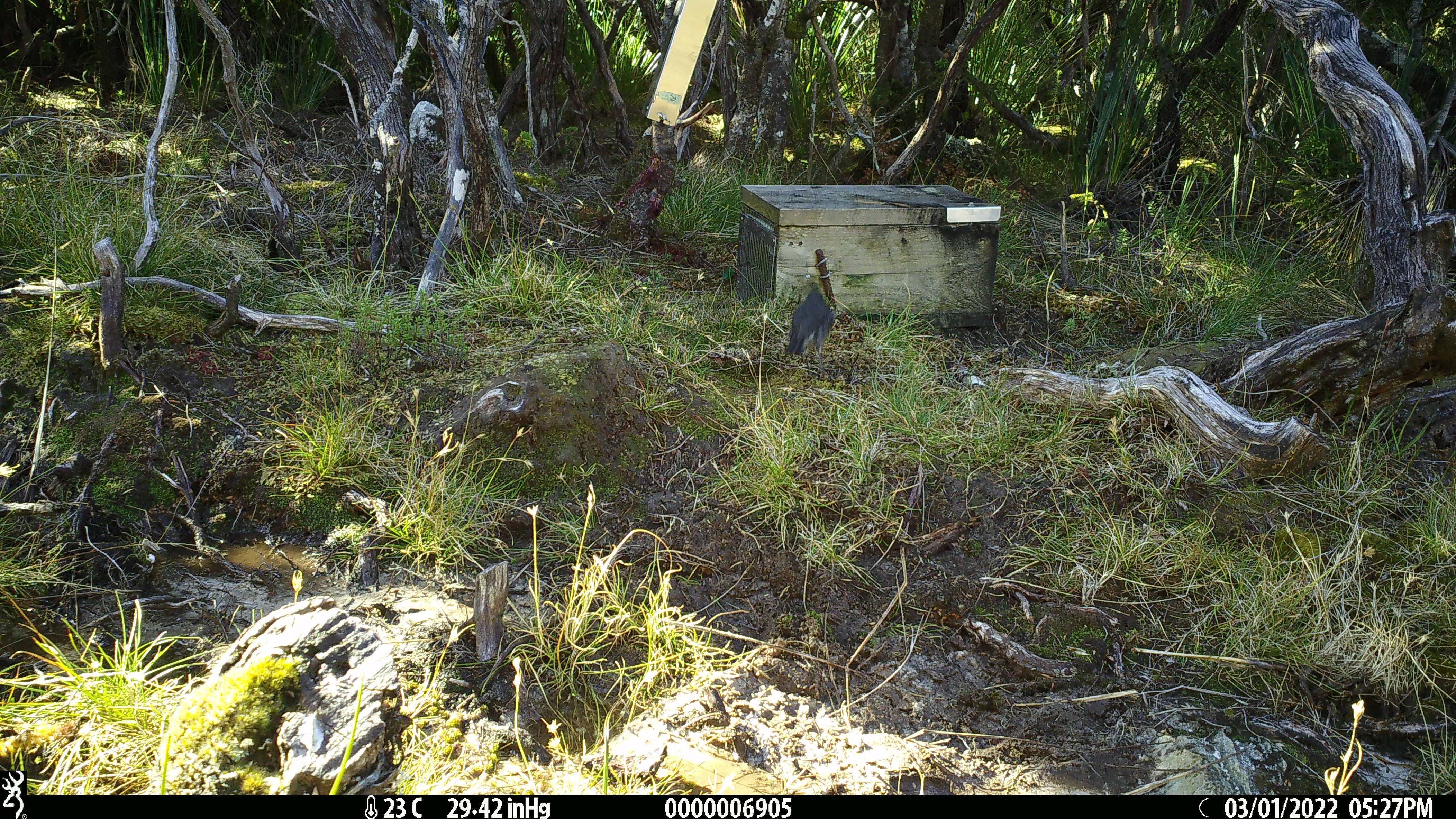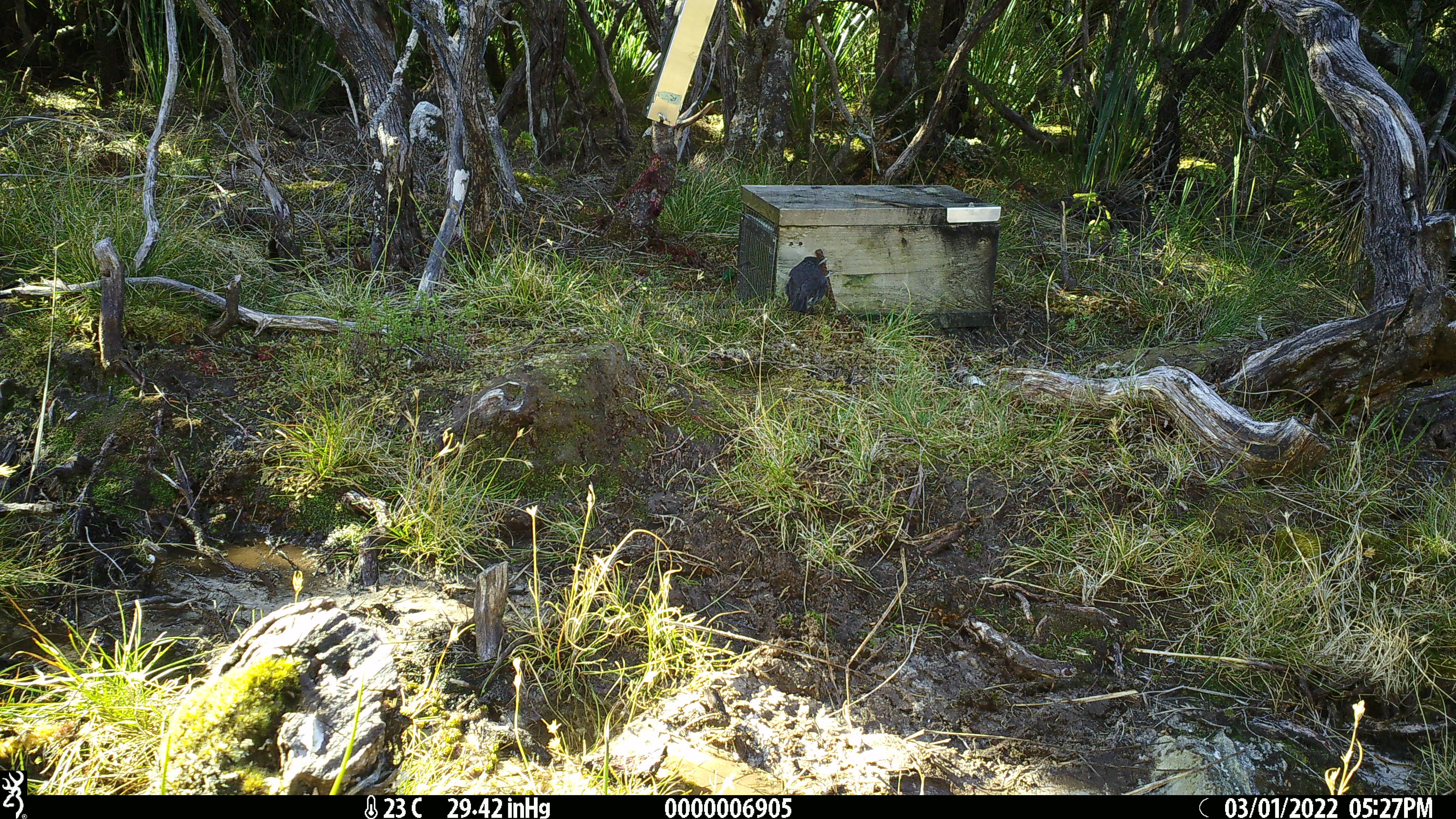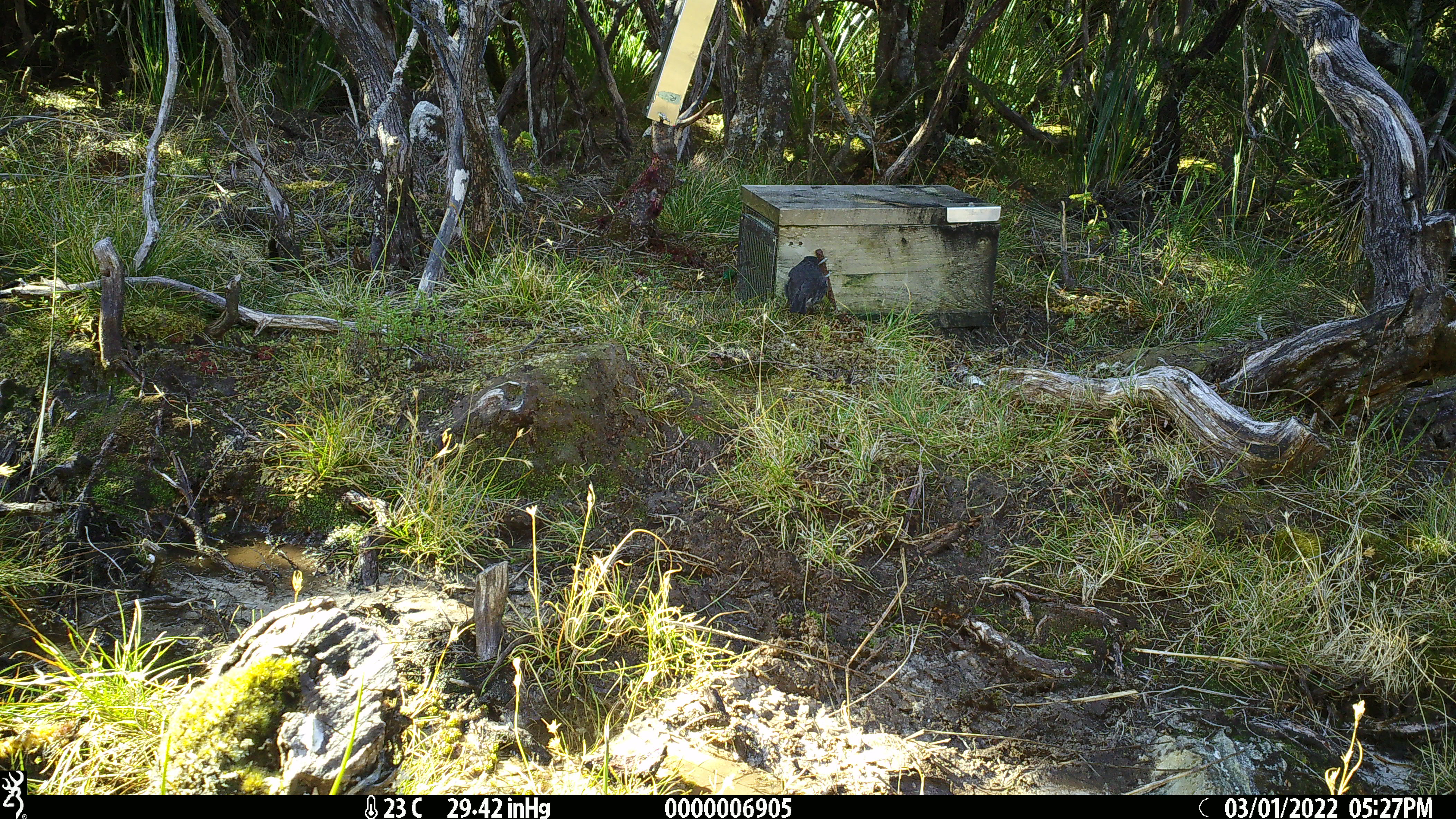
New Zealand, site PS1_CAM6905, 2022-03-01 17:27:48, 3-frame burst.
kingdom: Animalia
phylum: Chordata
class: Aves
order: Passeriformes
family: Petroicidae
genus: Petroica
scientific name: Petroica australis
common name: new zealand robin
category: robin